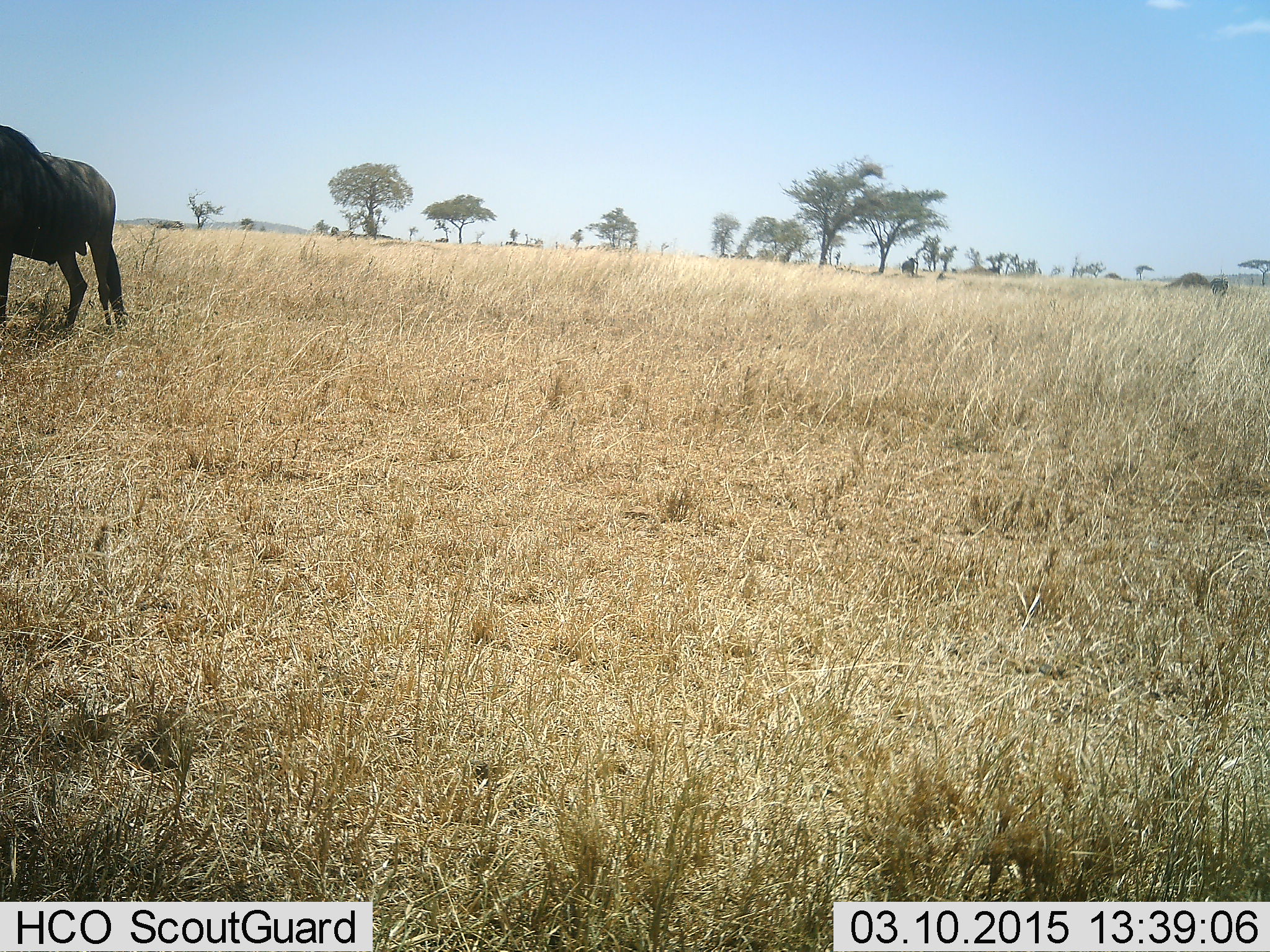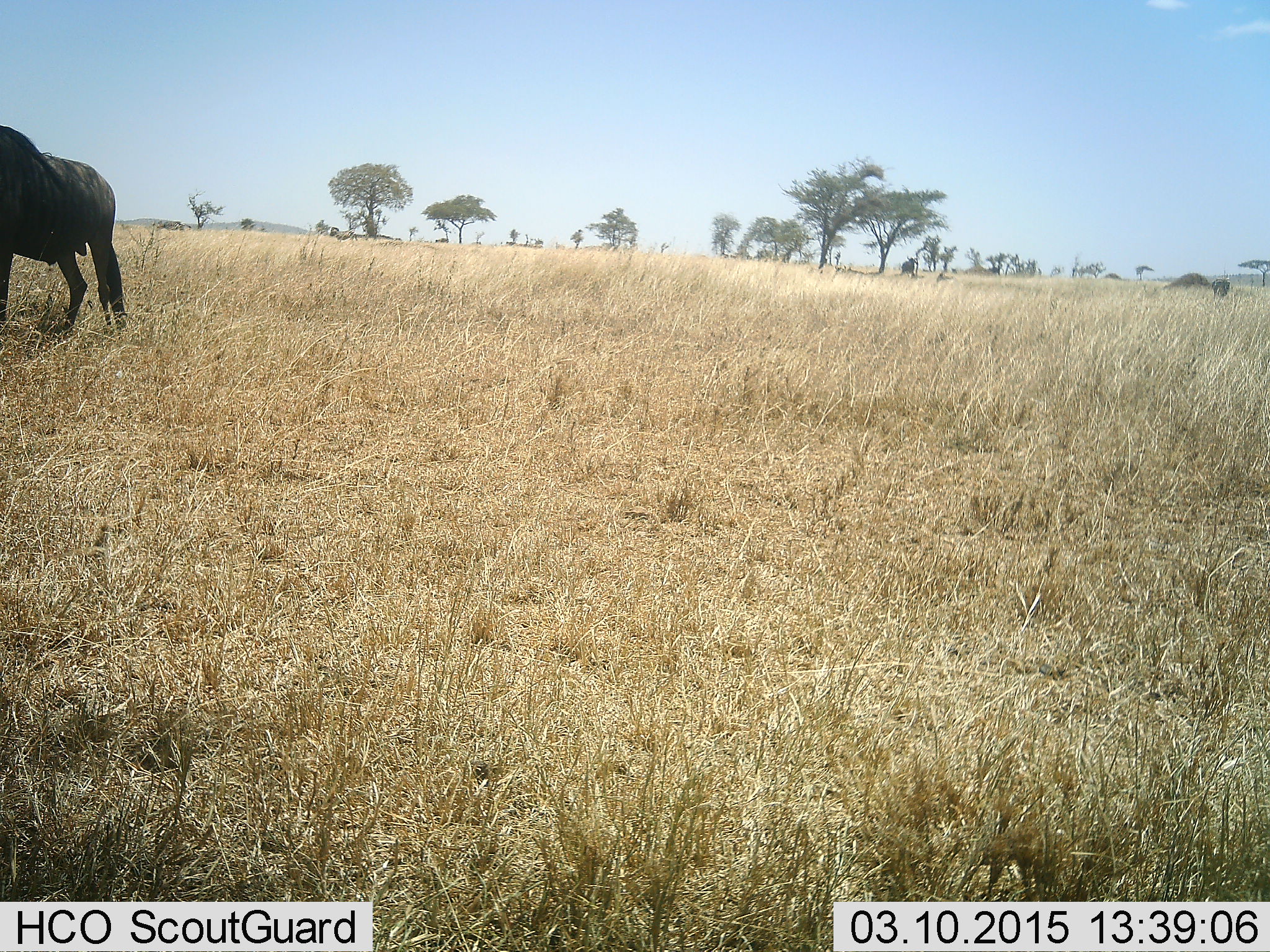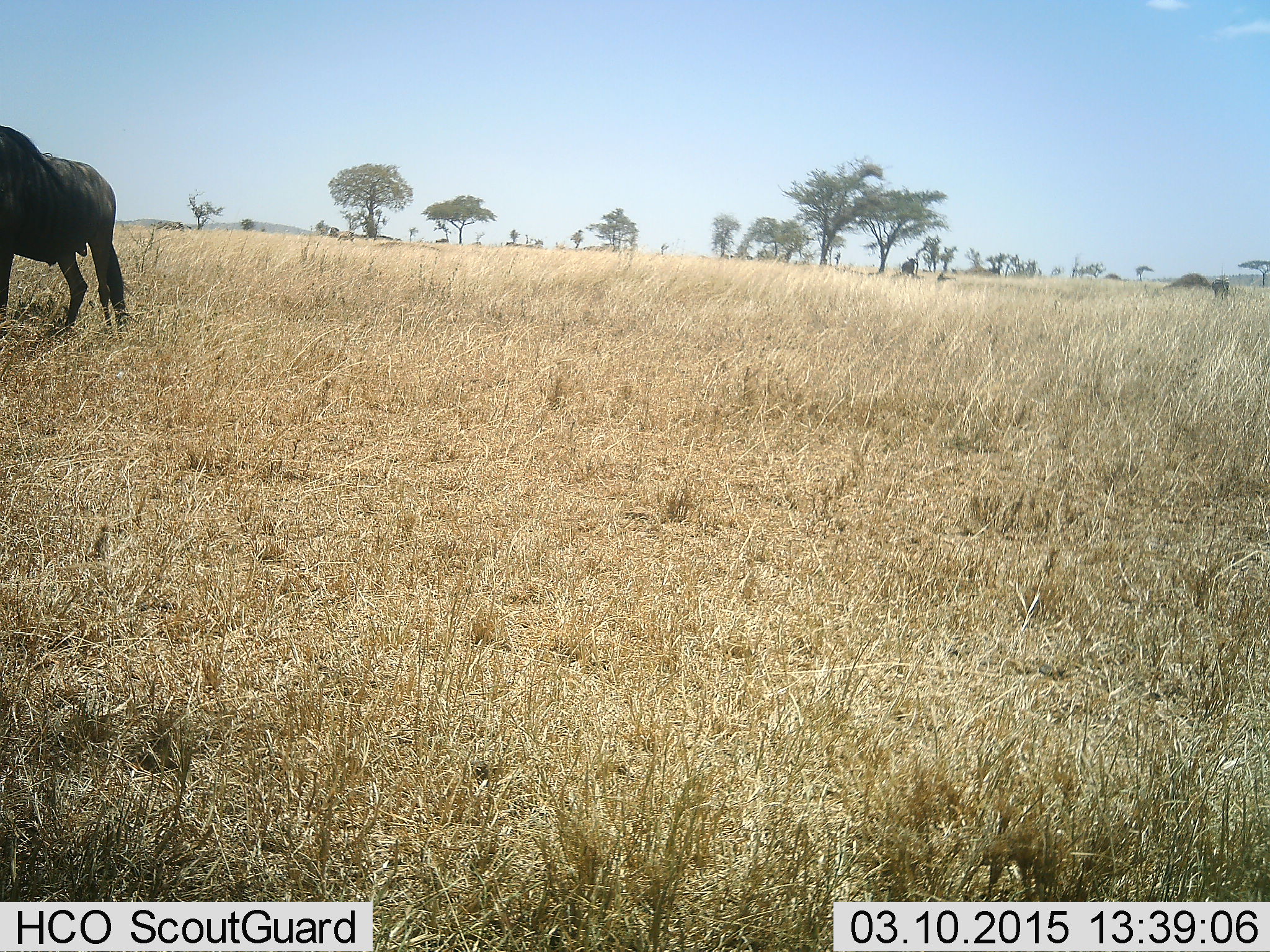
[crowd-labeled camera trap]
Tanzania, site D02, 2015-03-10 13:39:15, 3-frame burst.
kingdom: Animalia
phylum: Chordata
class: Mammalia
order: Artiodactyla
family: Bovidae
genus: Connochaetes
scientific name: Connochaetes taurinus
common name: blue wildebeest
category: wildebeest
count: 1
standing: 100%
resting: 0%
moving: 0%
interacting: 0%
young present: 0%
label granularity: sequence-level